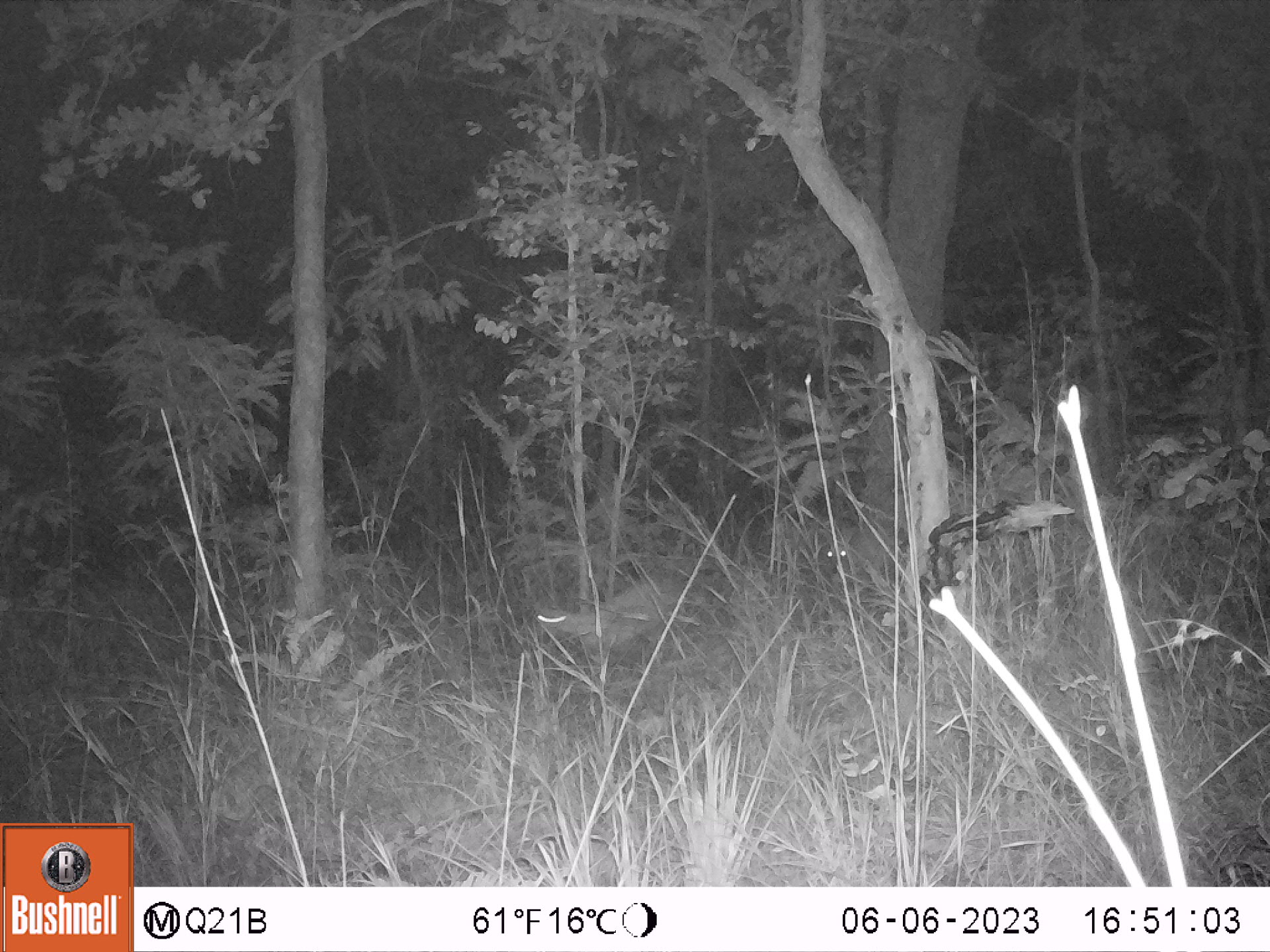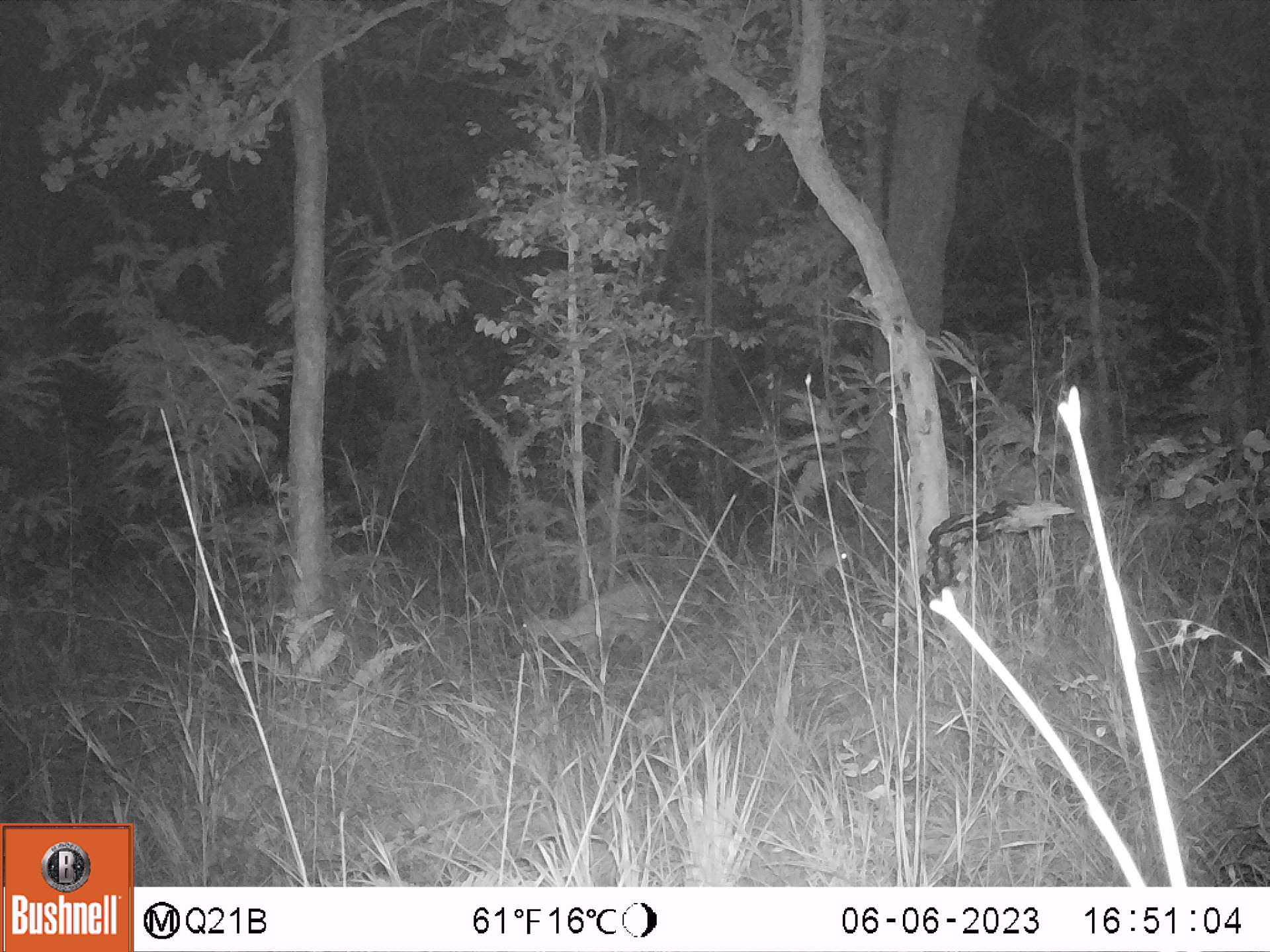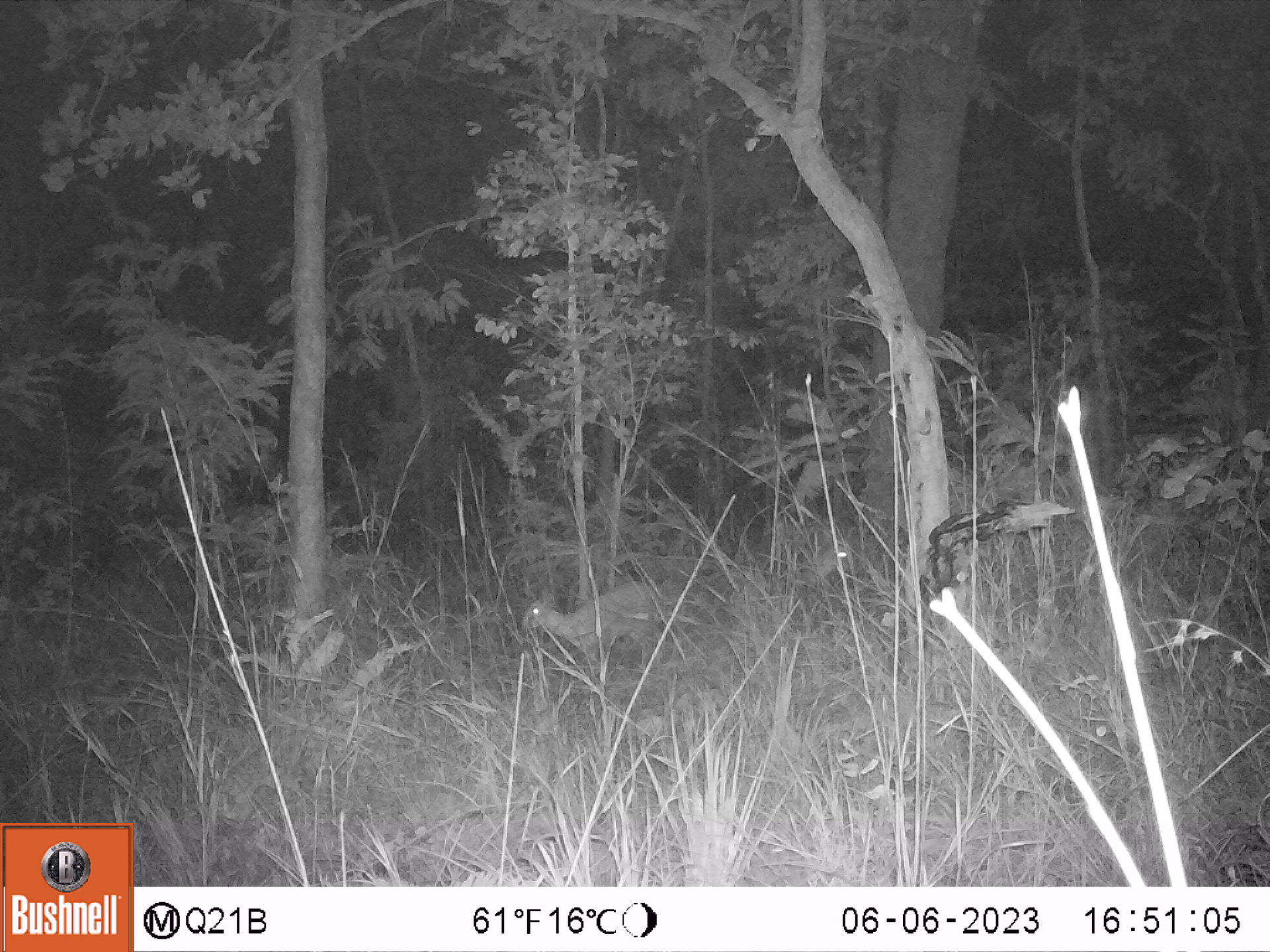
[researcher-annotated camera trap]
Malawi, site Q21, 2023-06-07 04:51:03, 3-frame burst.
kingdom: Animalia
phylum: Chordata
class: Mammalia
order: Artiodactyla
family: Bovidae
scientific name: Antilopinae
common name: small antelope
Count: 2.